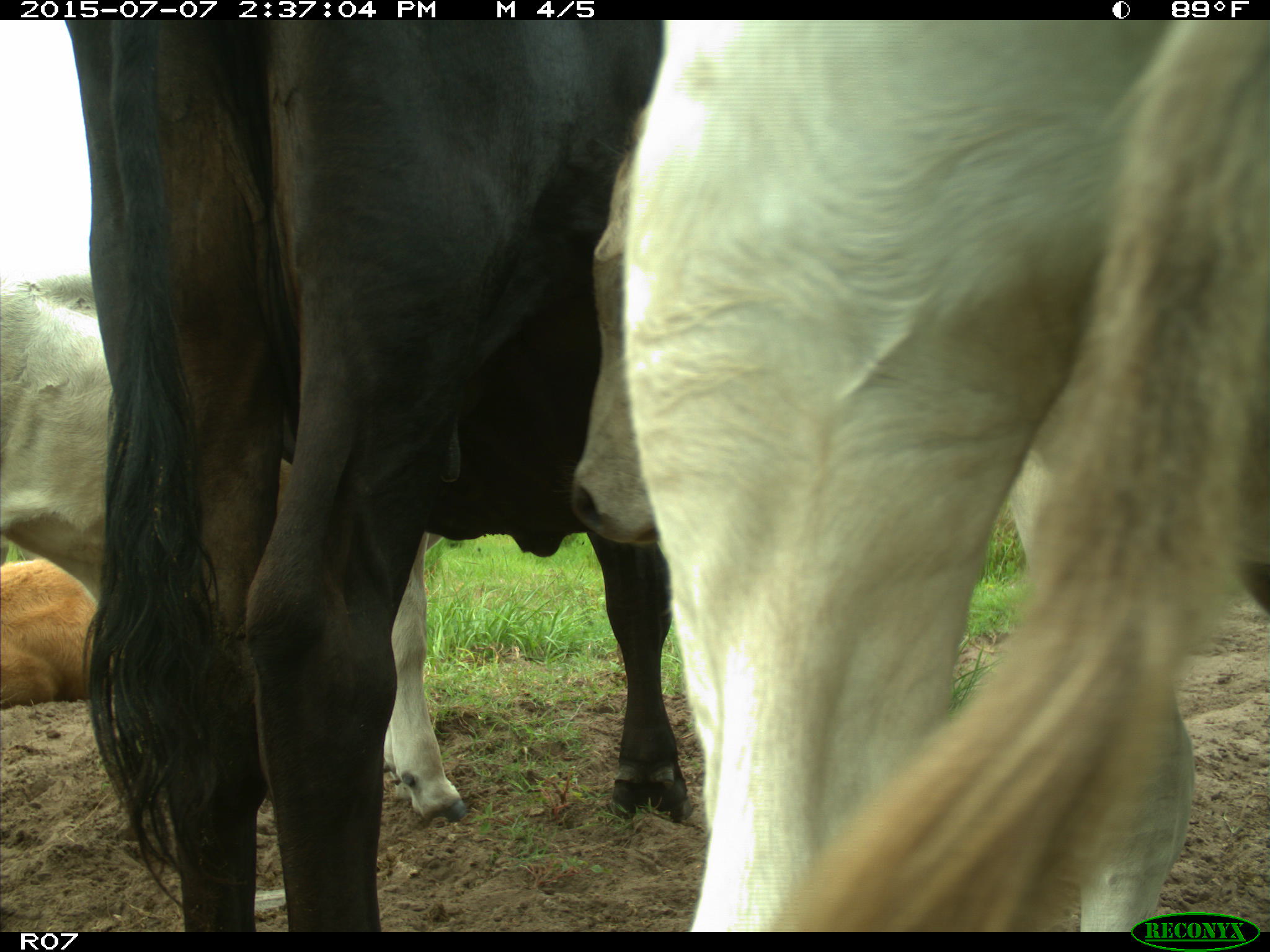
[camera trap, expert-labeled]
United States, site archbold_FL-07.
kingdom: Animalia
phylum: Chordata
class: Mammalia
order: Artiodactyla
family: Bovidae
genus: Bos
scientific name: Bos taurus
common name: domestic cow